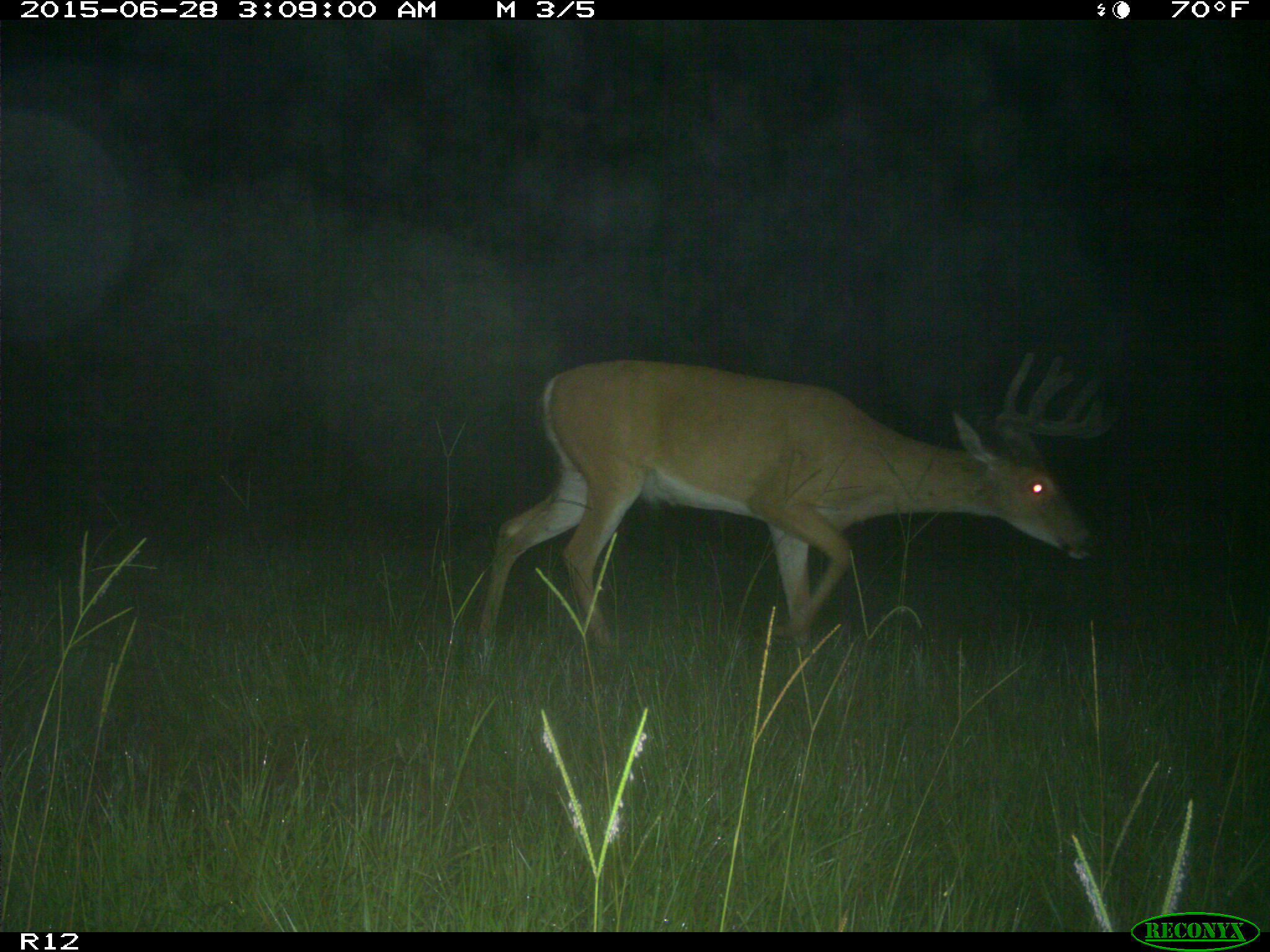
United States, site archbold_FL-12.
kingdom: Animalia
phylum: Chordata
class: Mammalia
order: Artiodactyla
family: Cervidae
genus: Odocoileus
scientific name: Odocoileus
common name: deer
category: unidentified deer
Unidentified deer (deer) (Odocoileus).